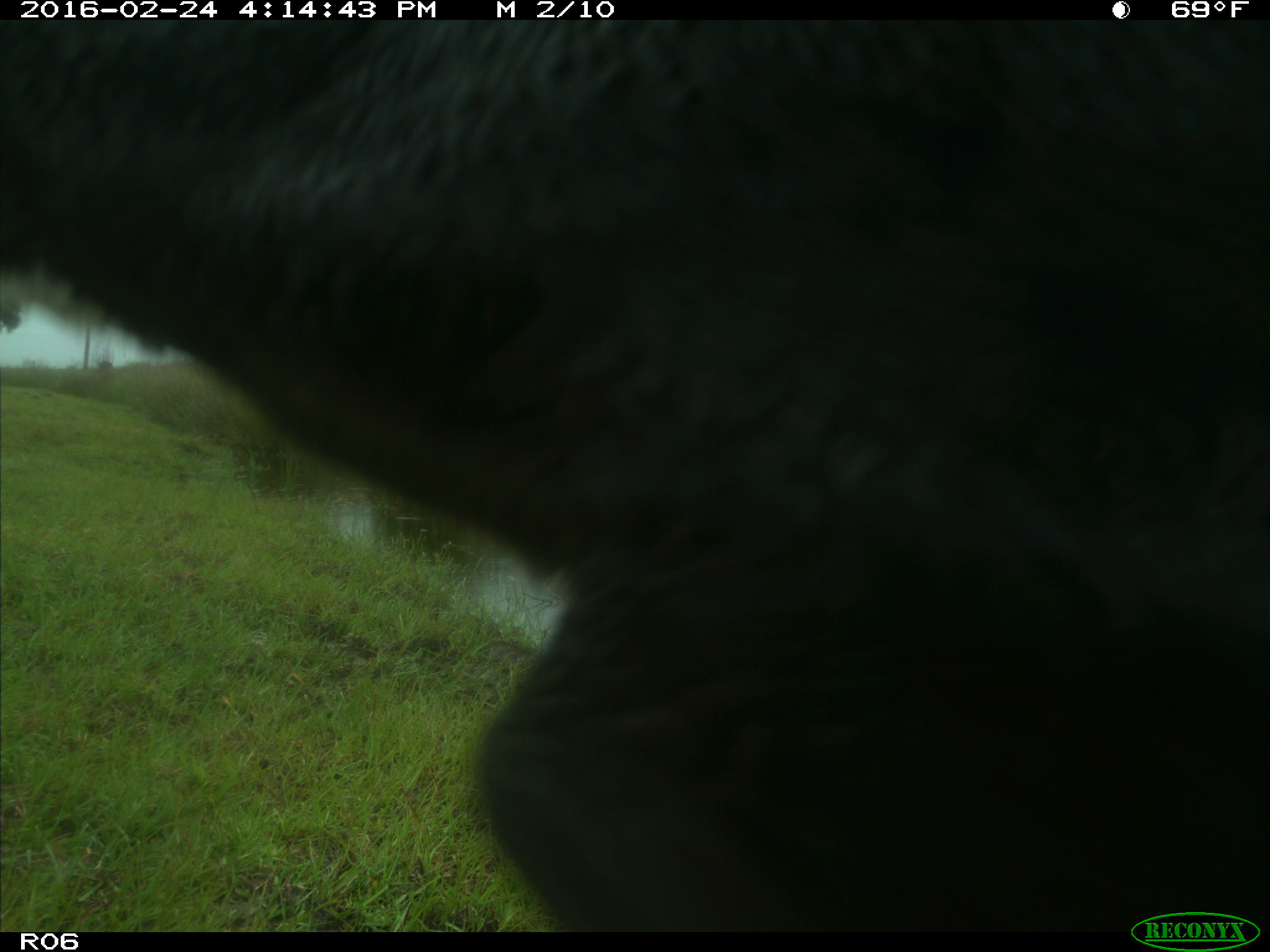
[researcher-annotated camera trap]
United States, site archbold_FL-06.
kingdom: Animalia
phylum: Chordata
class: Mammalia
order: Artiodactyla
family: Bovidae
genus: Bos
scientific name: Bos taurus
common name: domestic cow